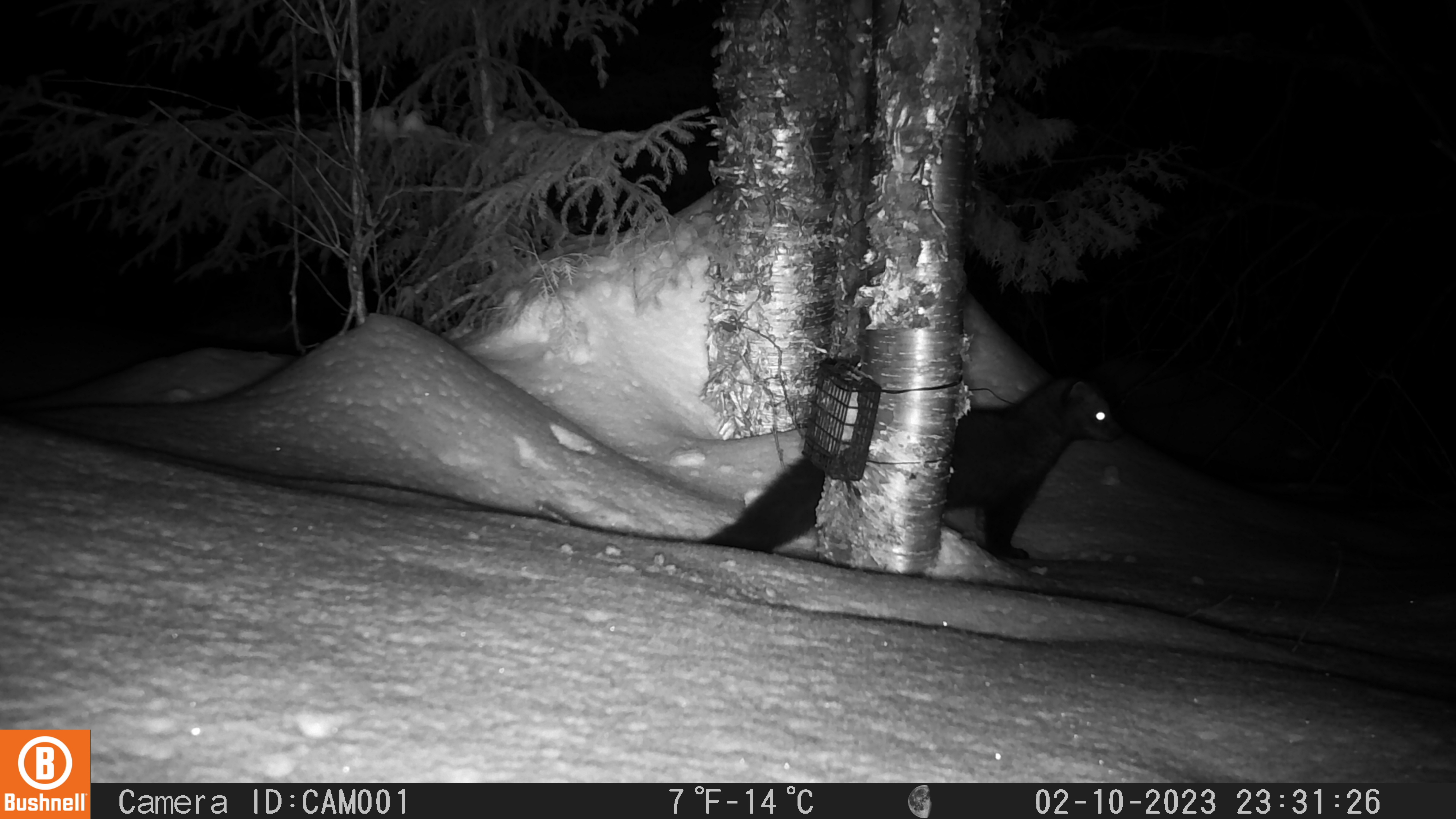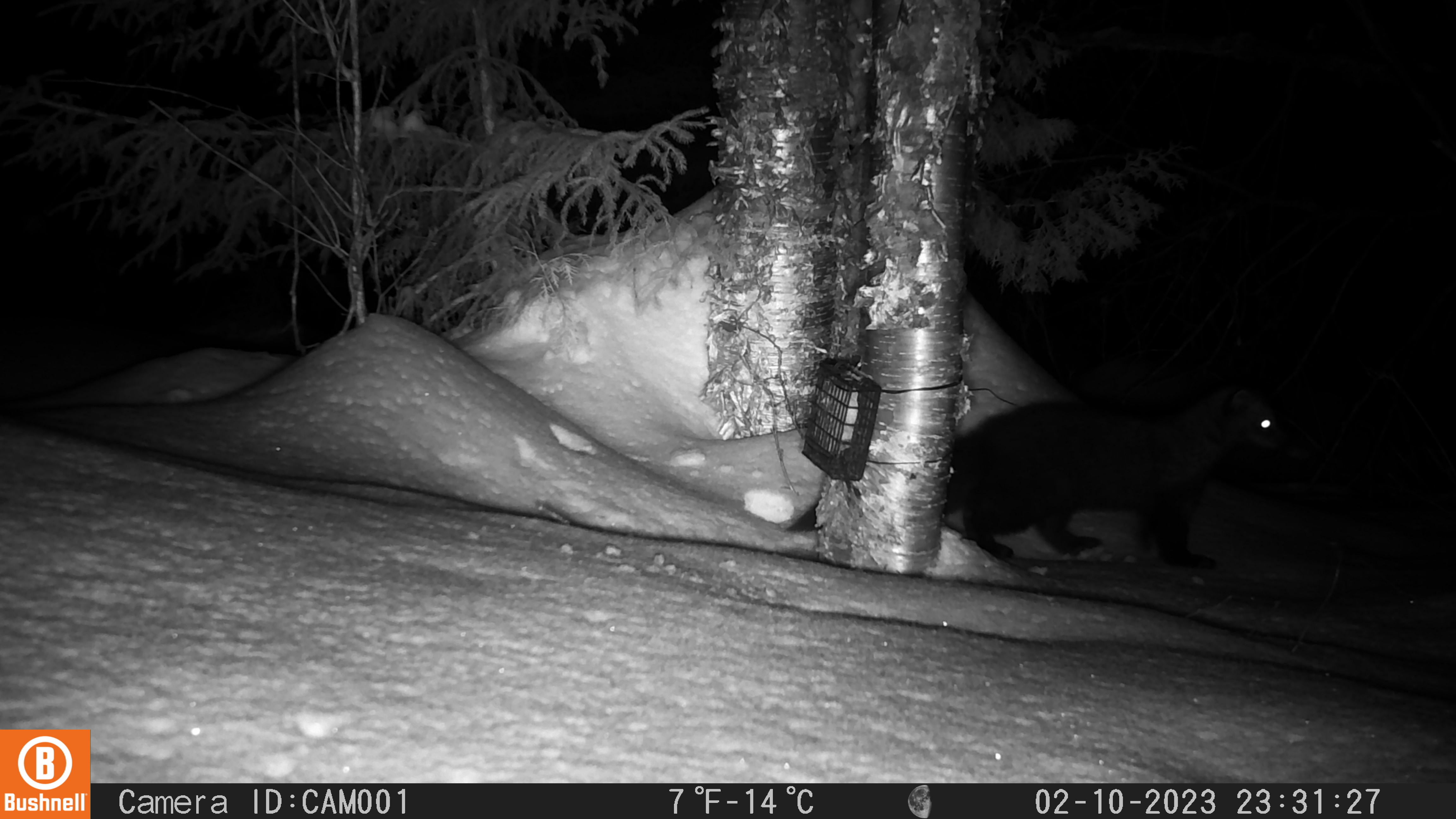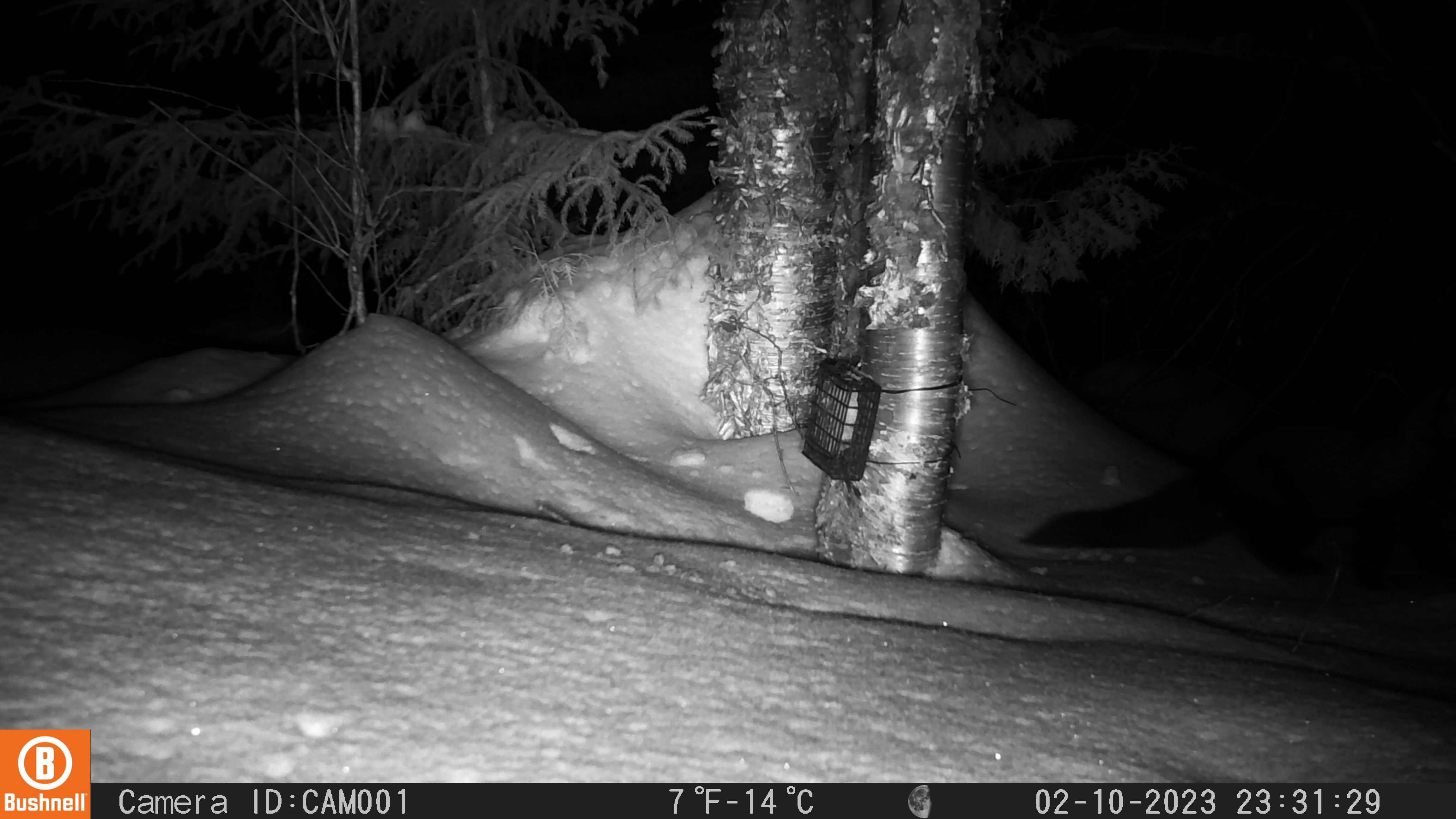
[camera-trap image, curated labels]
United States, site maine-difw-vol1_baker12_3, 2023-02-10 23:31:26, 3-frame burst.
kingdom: Animalia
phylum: Chordata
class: Mammalia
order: Carnivora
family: Mustelidae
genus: Pekania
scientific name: Pekania pennanti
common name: fisher